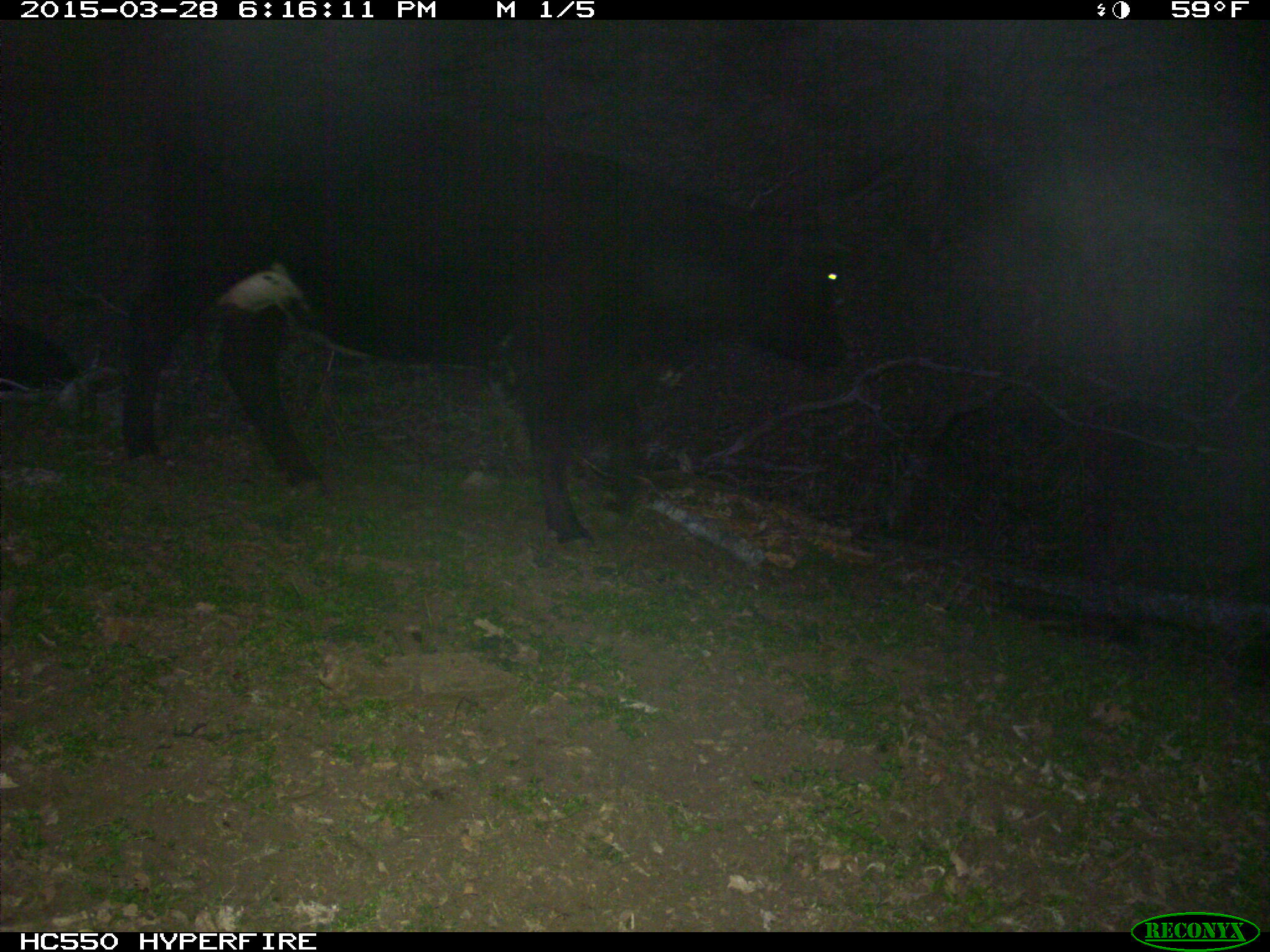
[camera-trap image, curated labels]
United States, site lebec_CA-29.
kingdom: Animalia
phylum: Chordata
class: Mammalia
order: Artiodactyla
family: Bovidae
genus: Bos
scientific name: Bos taurus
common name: domestic cow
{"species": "Bos taurus (domestic cow)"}